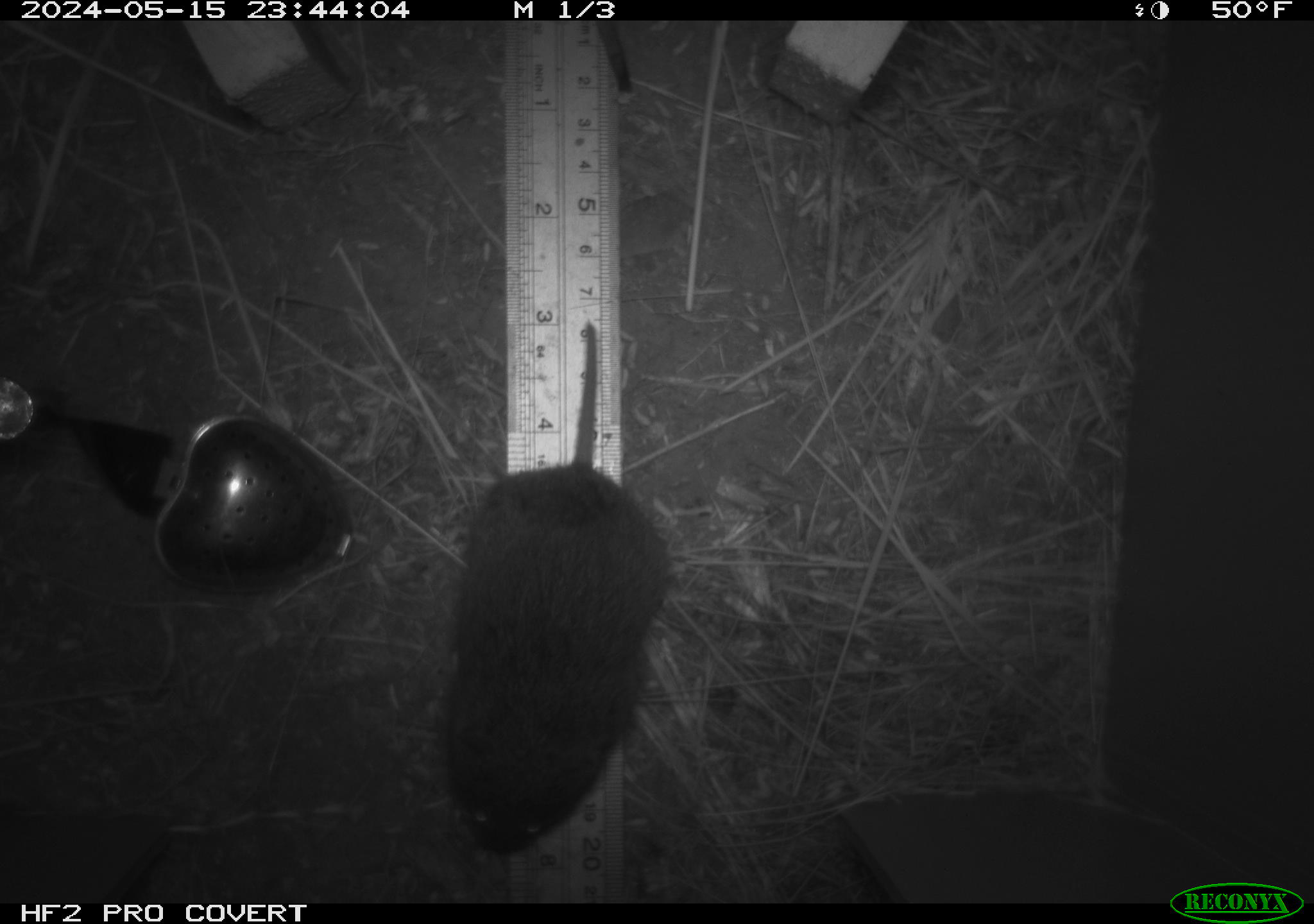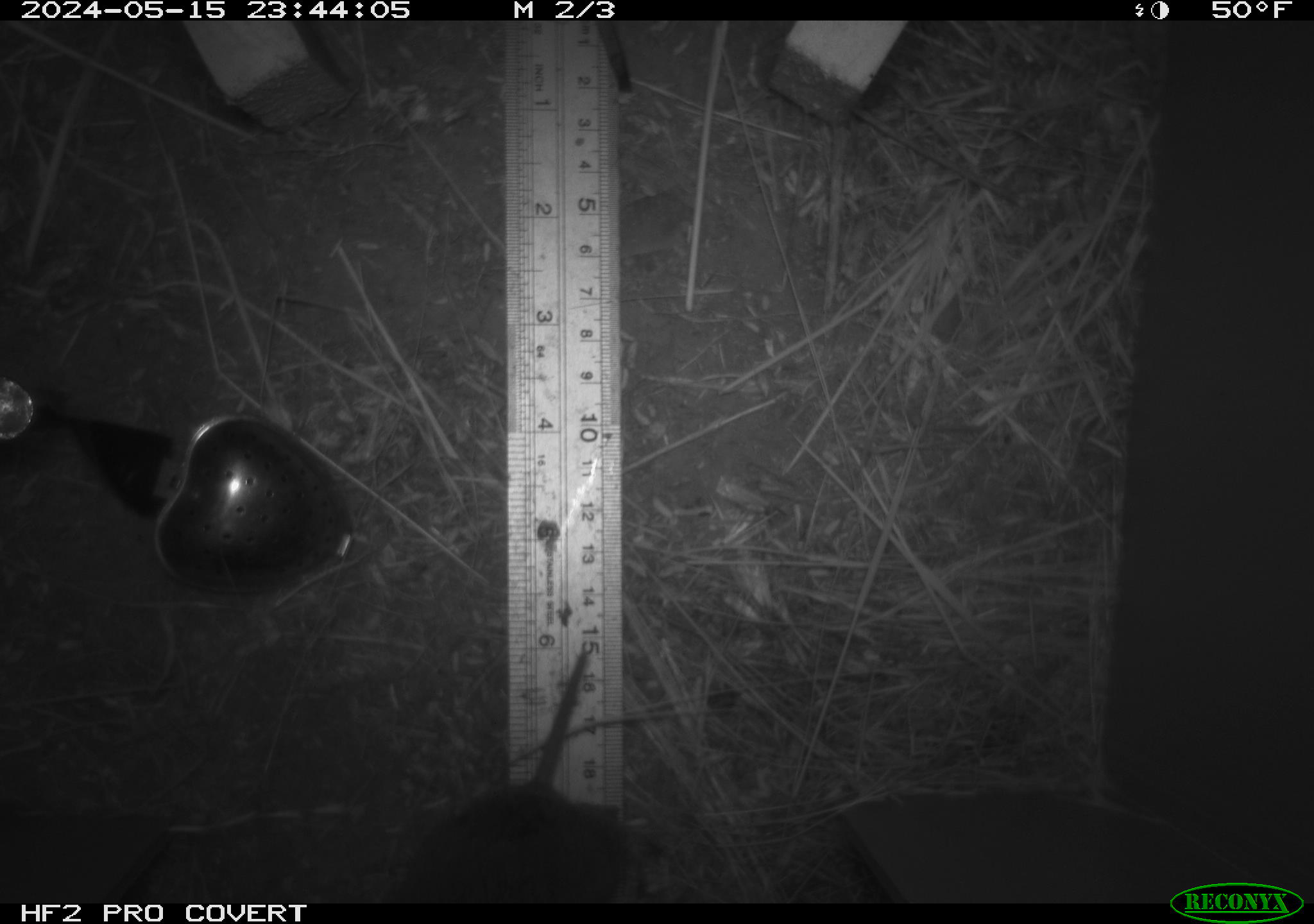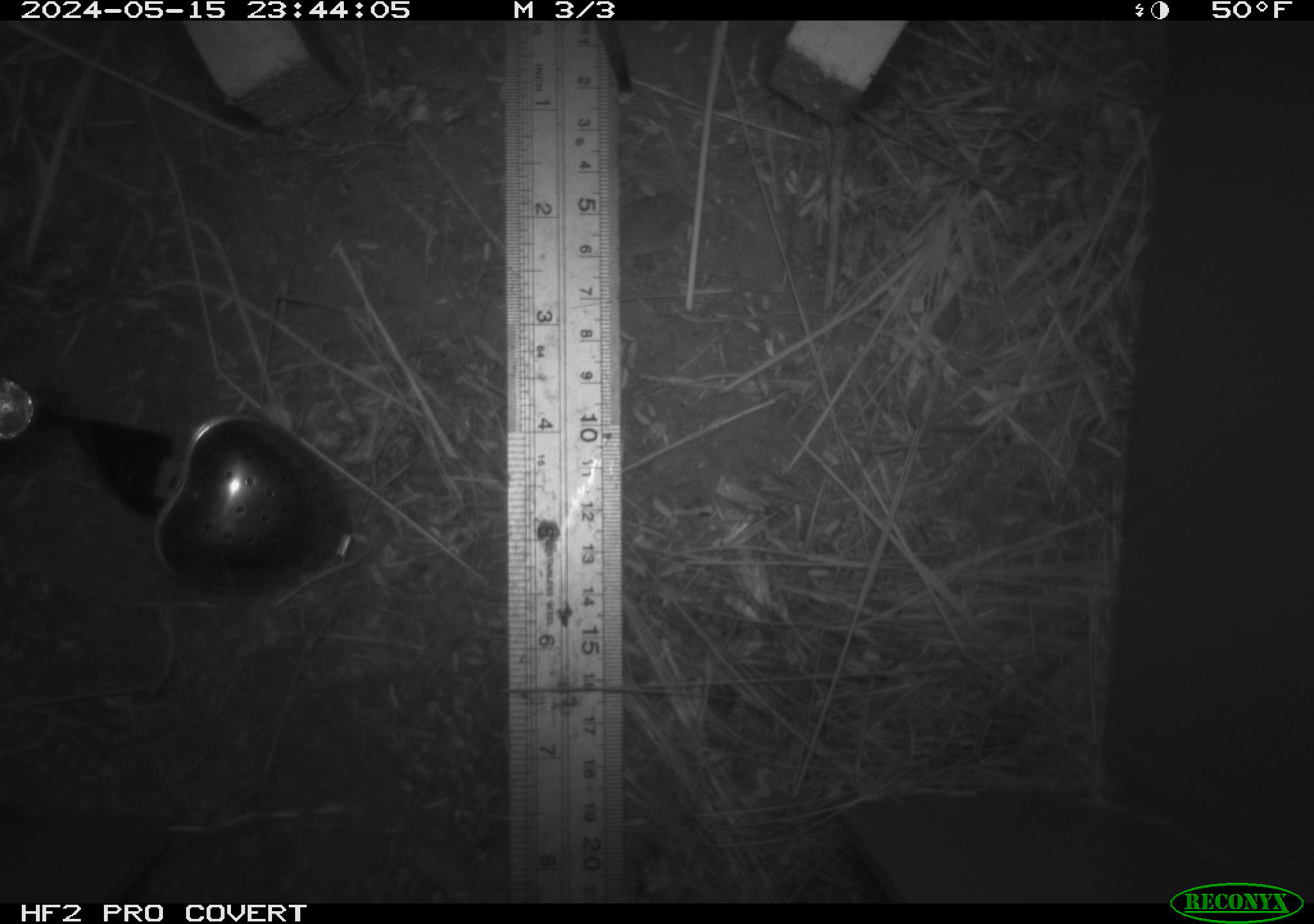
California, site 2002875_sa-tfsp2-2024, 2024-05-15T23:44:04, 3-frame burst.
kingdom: Animalia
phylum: Chordata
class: Mammalia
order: Rodentia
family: Cricetidae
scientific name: Arvicolinae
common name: voles, lemmings, and muskrats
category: arvicolinae subfamily